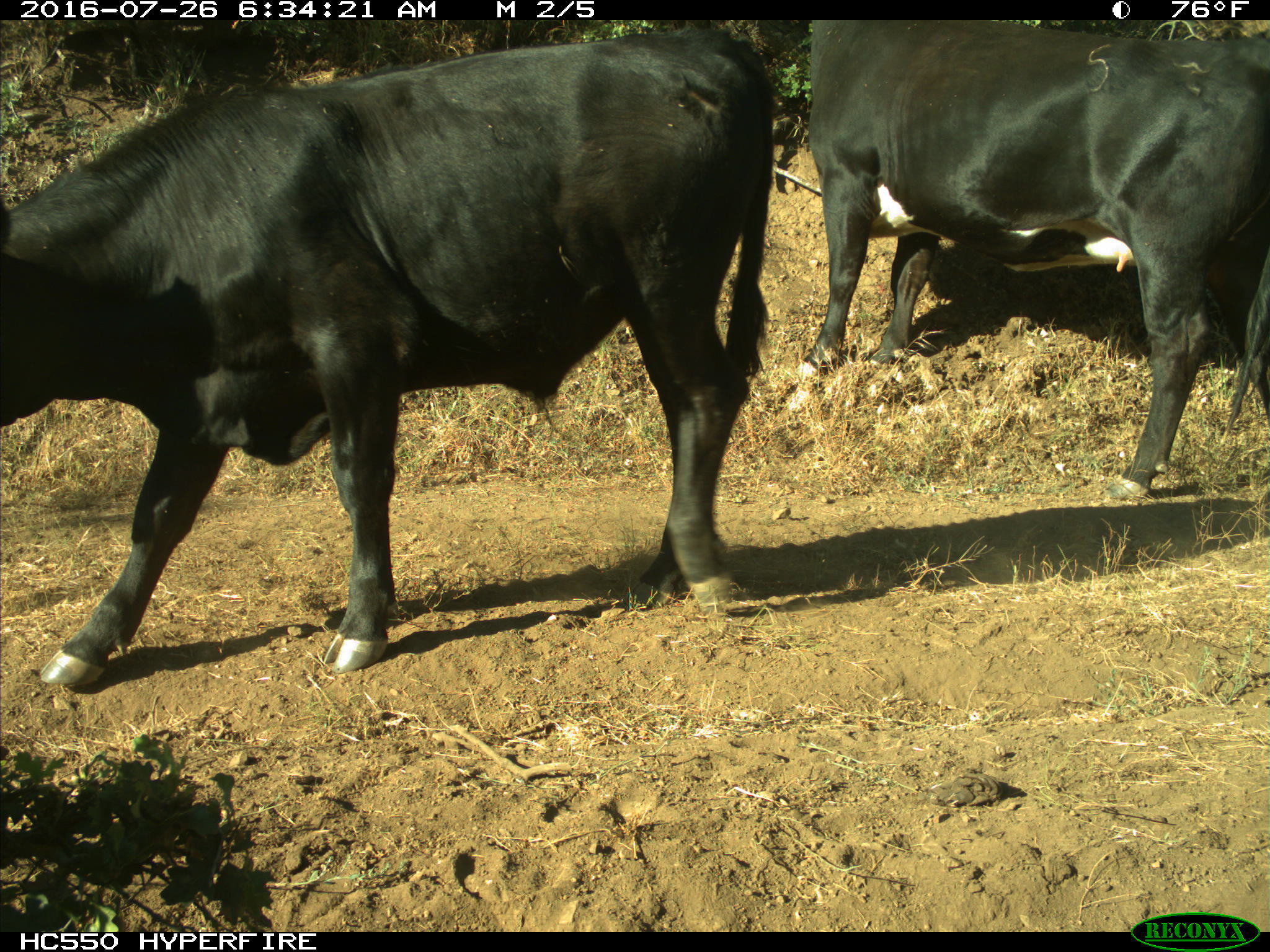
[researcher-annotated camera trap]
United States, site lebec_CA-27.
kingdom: Animalia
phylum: Chordata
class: Mammalia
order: Artiodactyla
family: Bovidae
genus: Bos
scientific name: Bos taurus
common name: domestic cow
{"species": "Bos taurus (domestic cow)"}